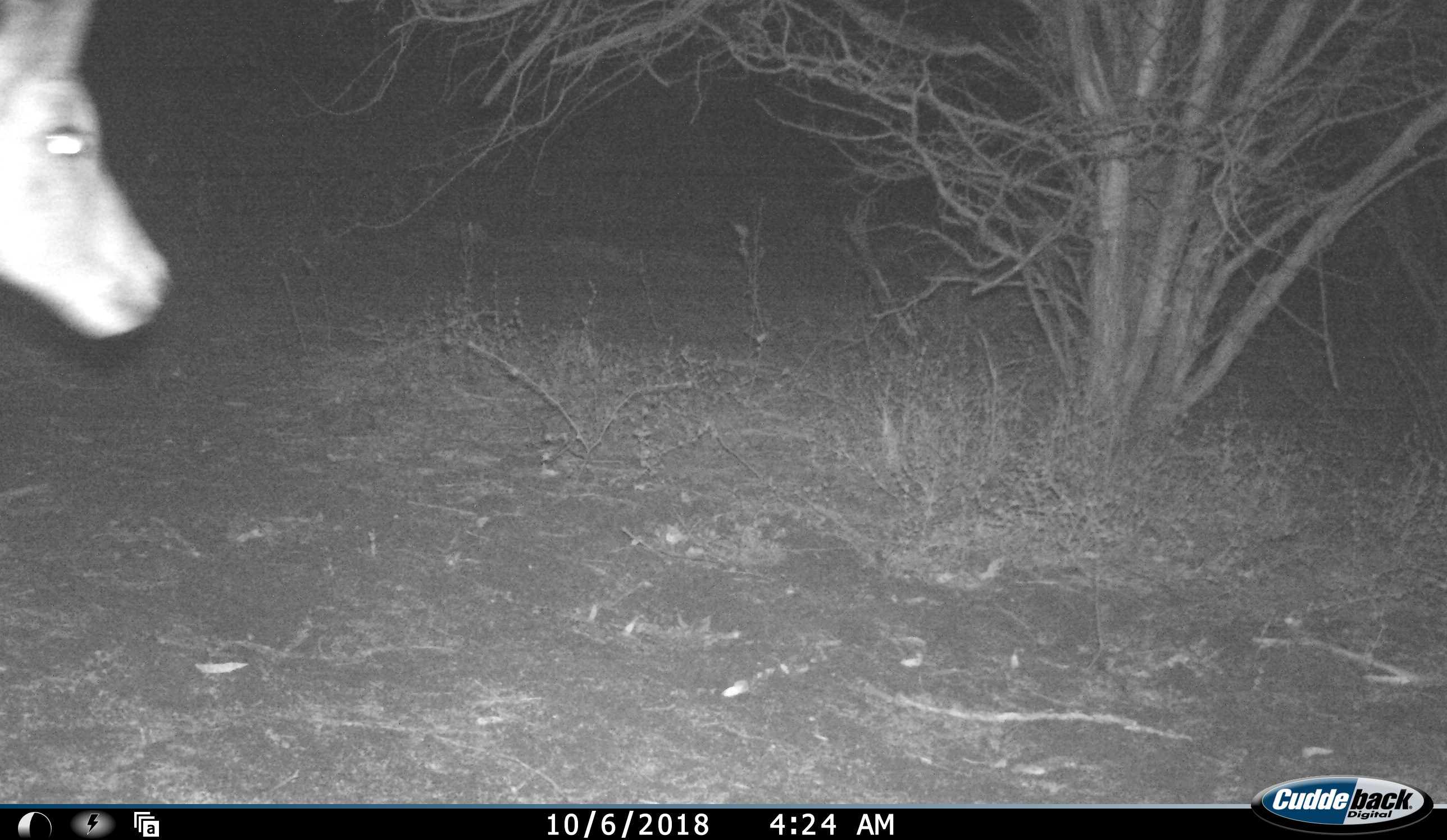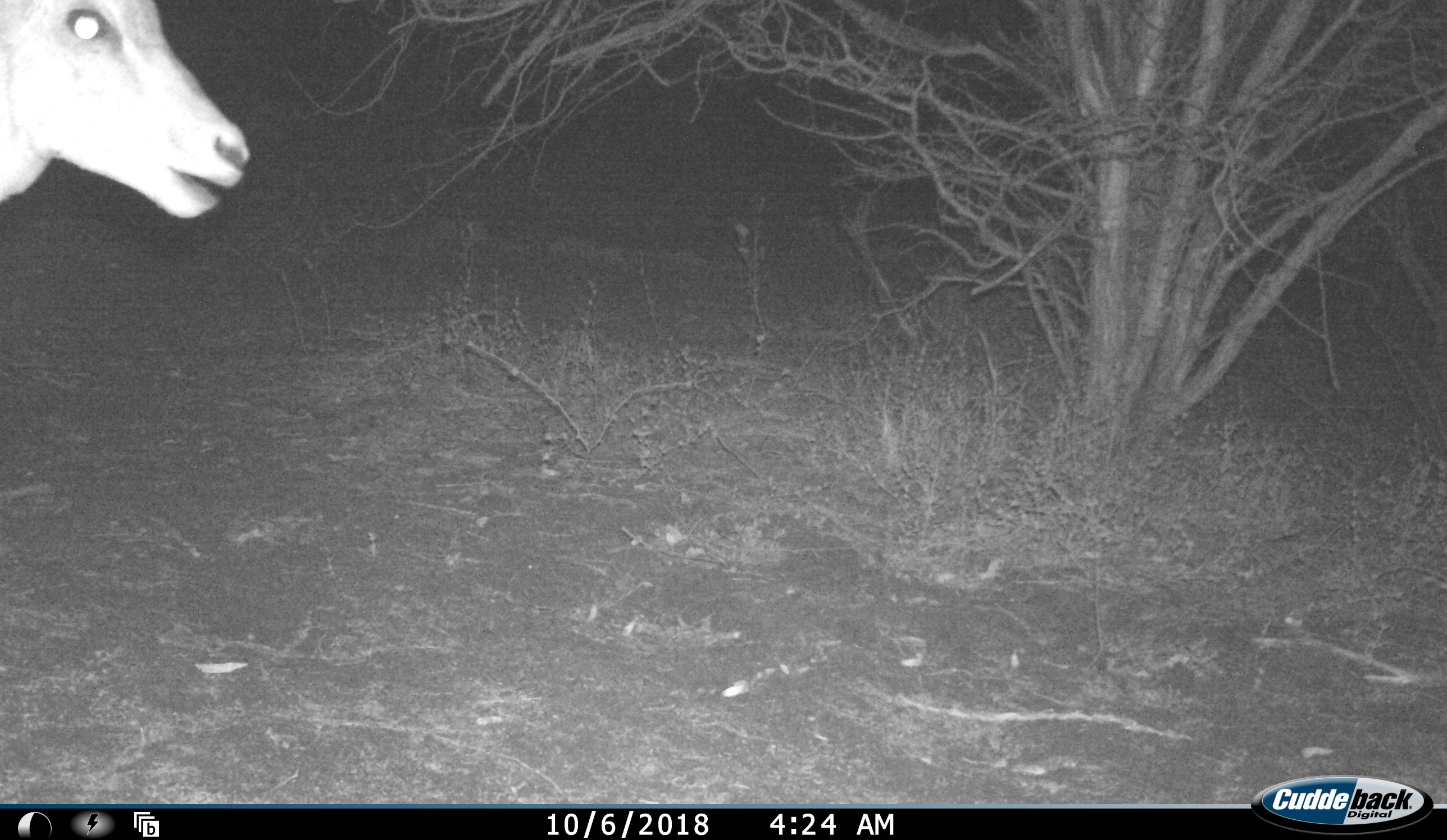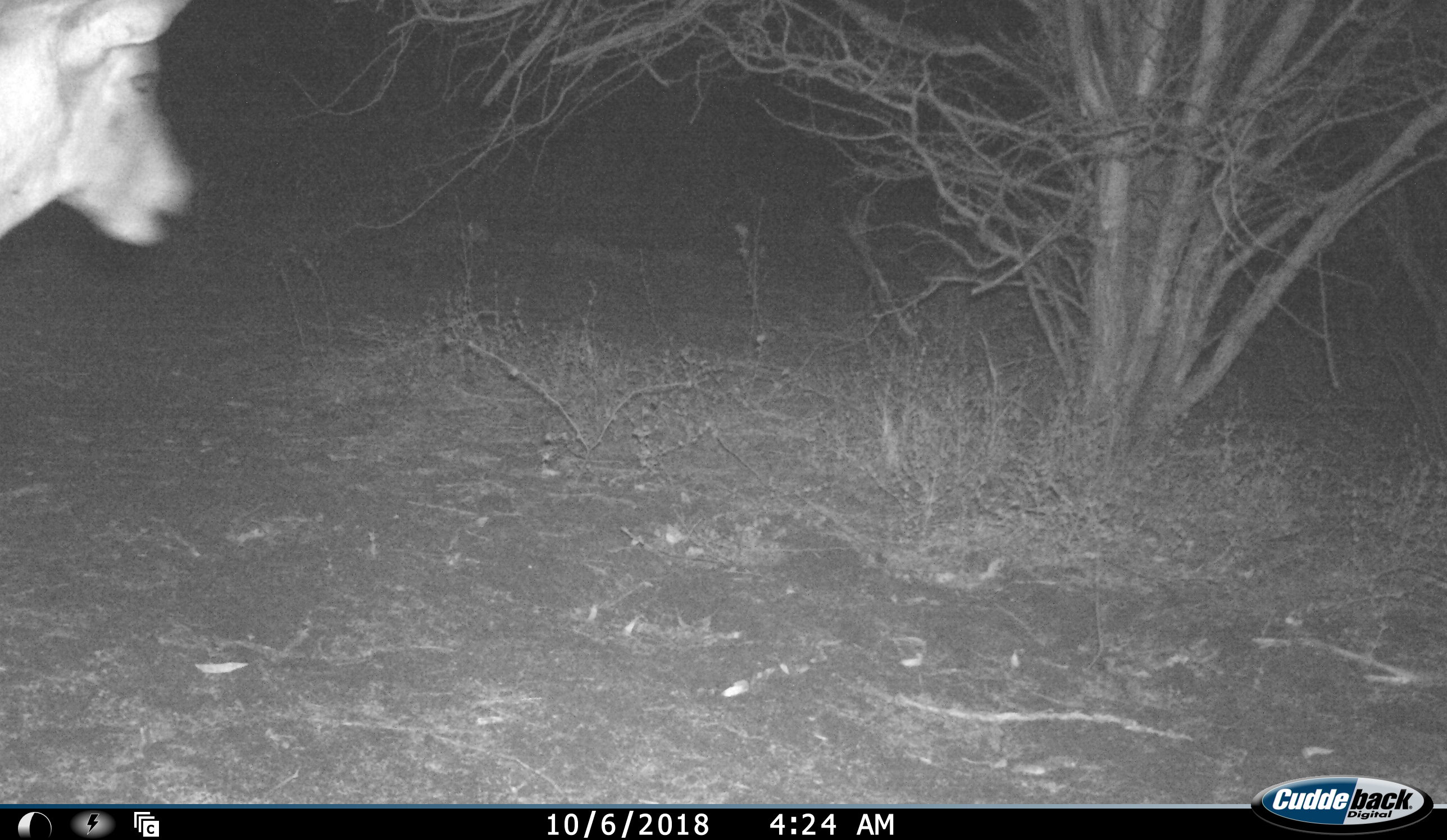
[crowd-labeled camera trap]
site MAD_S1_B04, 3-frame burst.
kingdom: Animalia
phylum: Chordata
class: Mammalia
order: Artiodactyla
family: Bovidae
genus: Aepyceros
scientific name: Aepyceros melampus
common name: impala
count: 1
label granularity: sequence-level